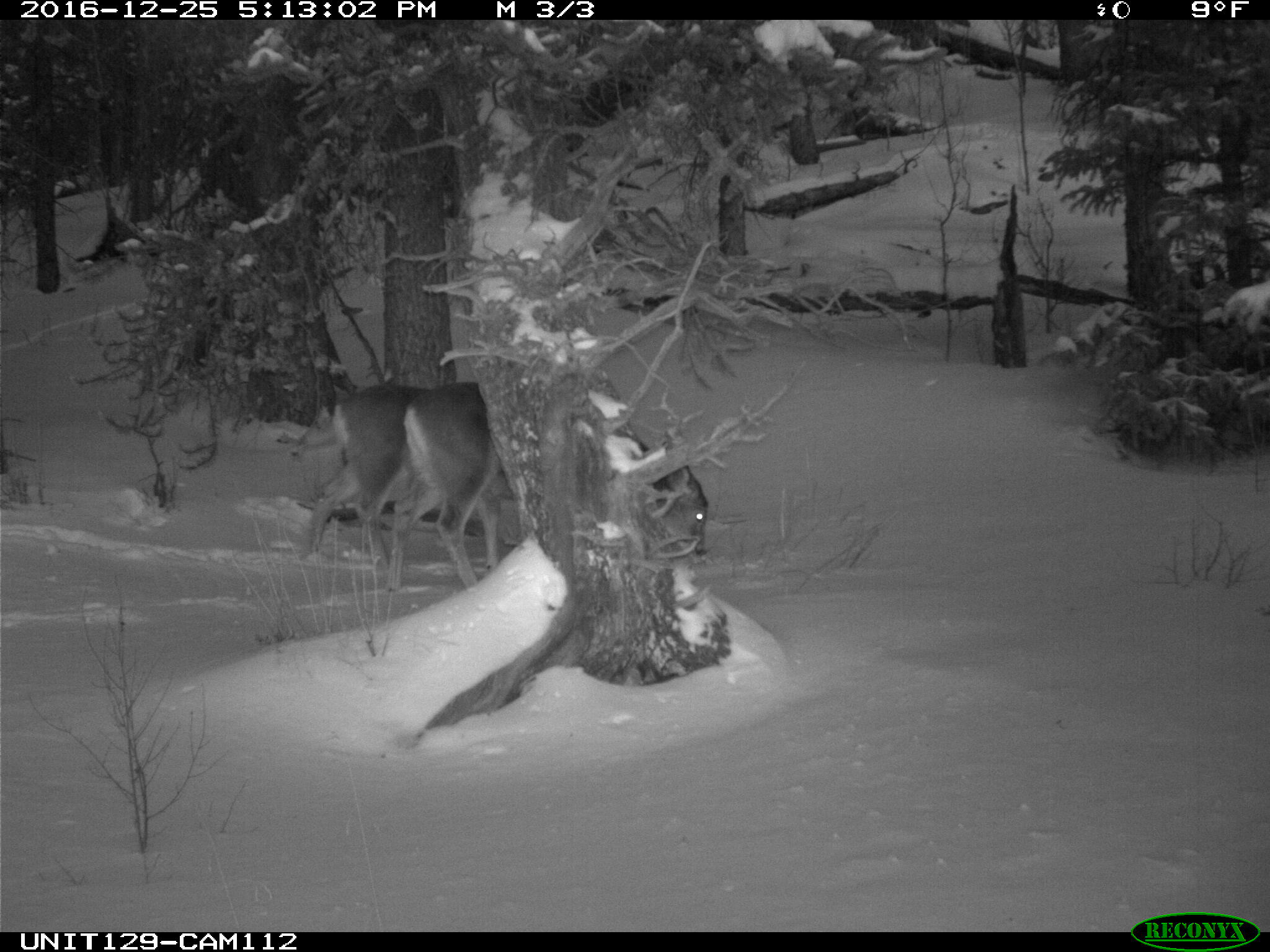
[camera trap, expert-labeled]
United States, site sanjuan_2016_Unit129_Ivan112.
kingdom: Animalia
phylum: Chordata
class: Mammalia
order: Artiodactyla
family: Cervidae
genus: Odocoileus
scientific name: Odocoileus hemionus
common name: mule deer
Odocoileus hemionus (mule deer).